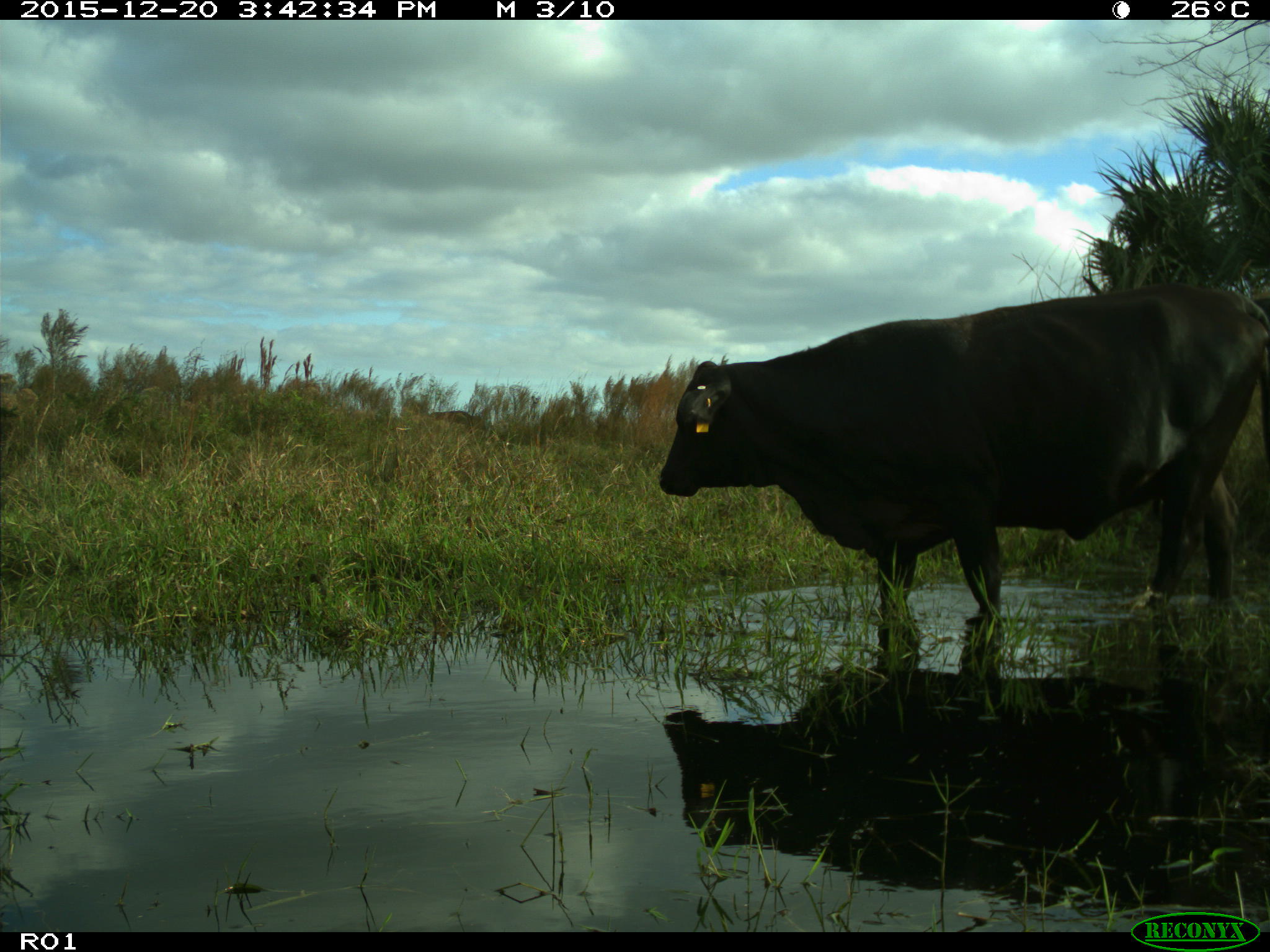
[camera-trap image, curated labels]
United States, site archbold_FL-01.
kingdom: Animalia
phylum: Chordata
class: Mammalia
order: Artiodactyla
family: Bovidae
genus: Bos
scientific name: Bos taurus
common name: domestic cow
Bos taurus (domestic cow).